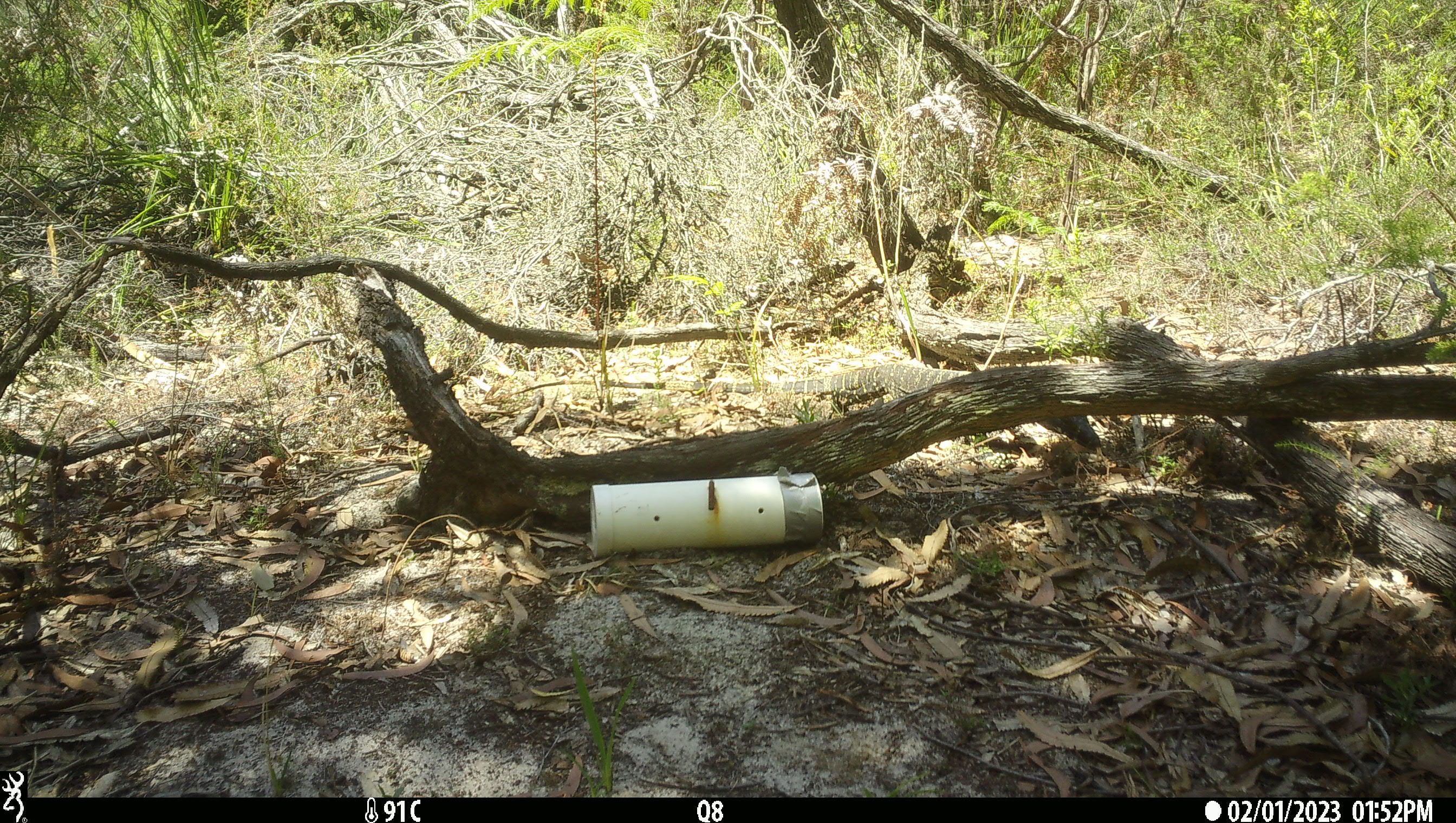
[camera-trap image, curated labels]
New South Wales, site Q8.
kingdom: Animalia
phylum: Chordata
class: Reptilia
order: Squamata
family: Varanidae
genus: Varanus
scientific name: Varanus varius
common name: lace monitor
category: goanna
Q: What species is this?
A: Goanna (lace monitor) (Varanus varius).